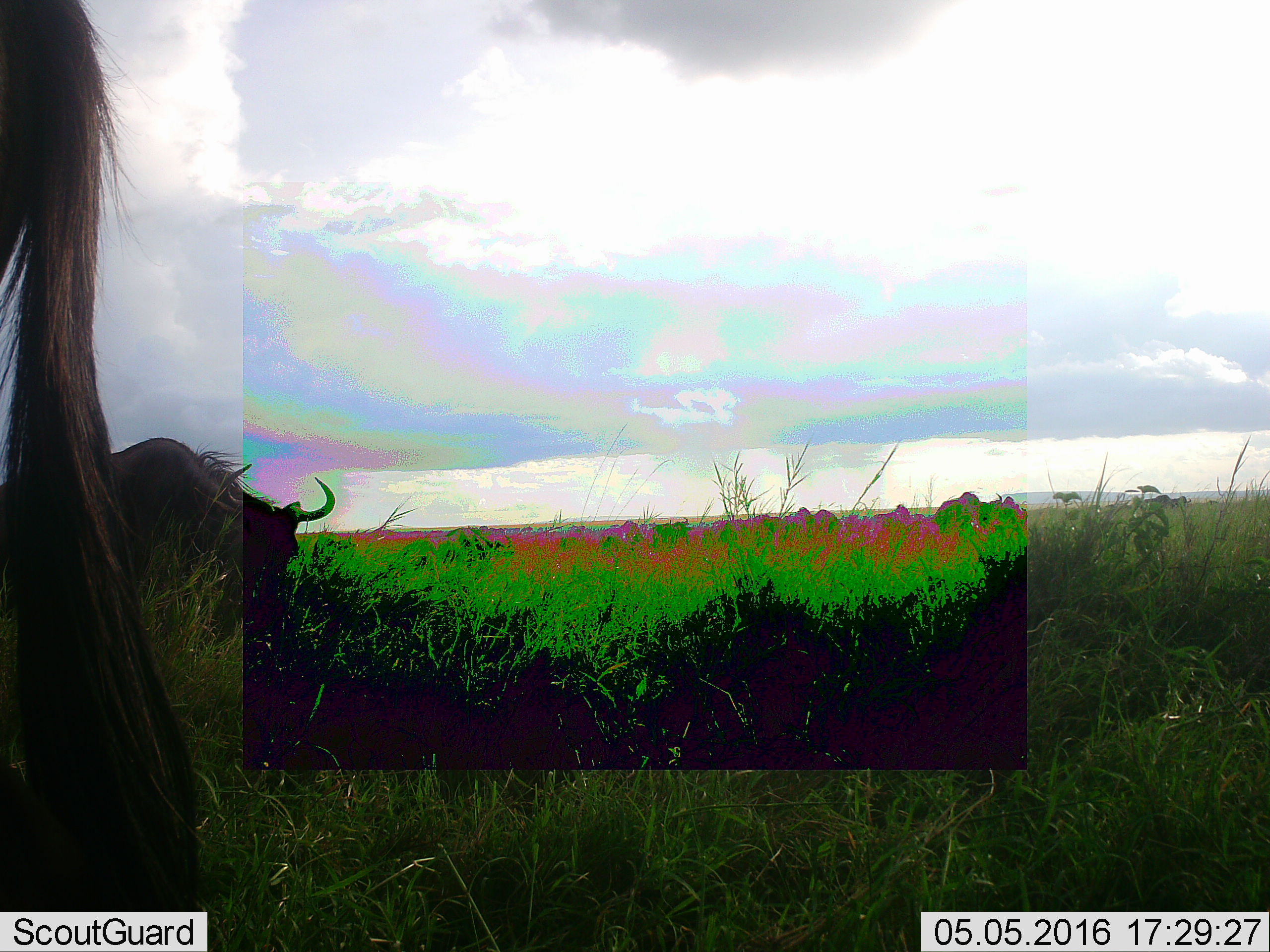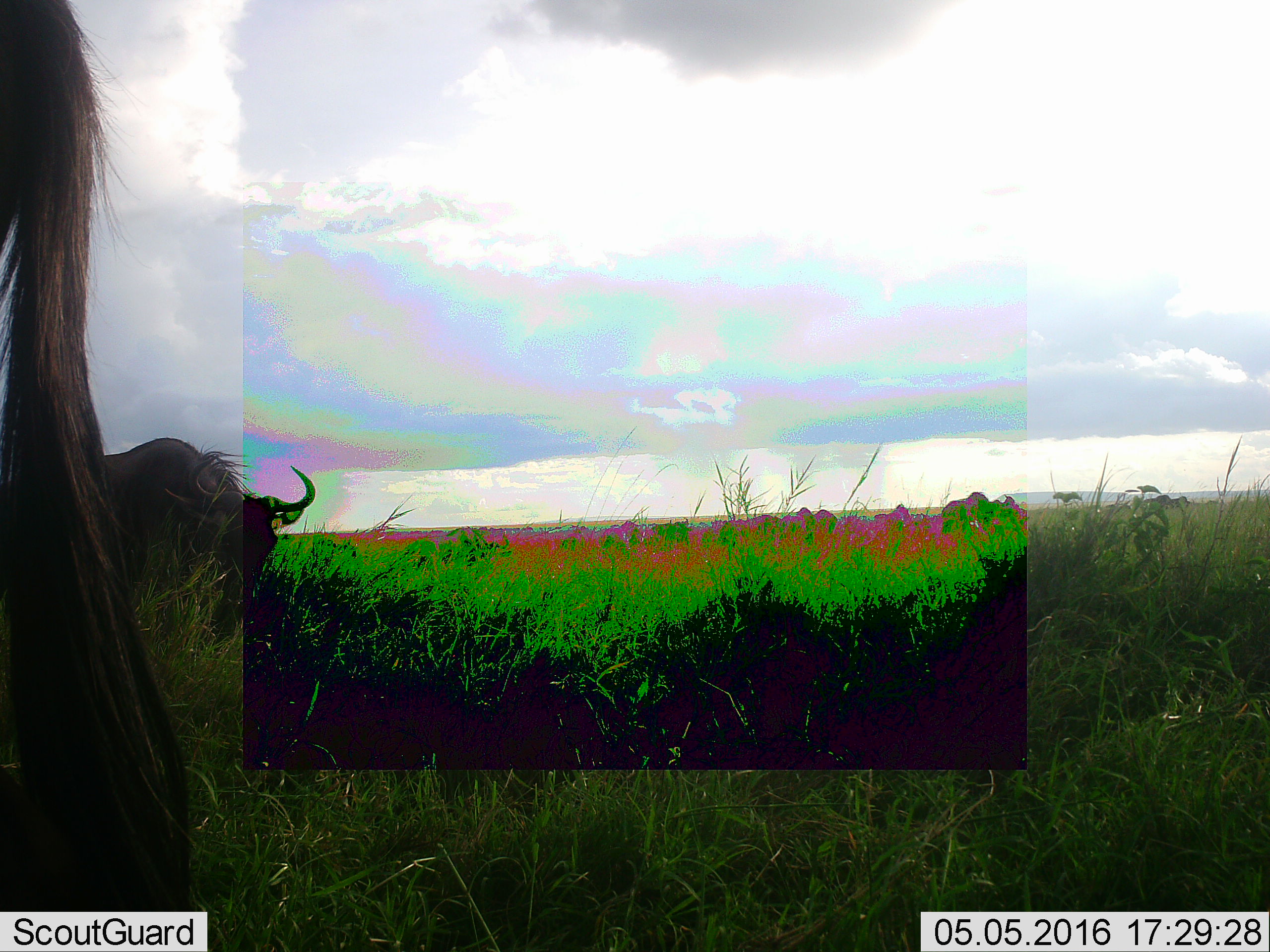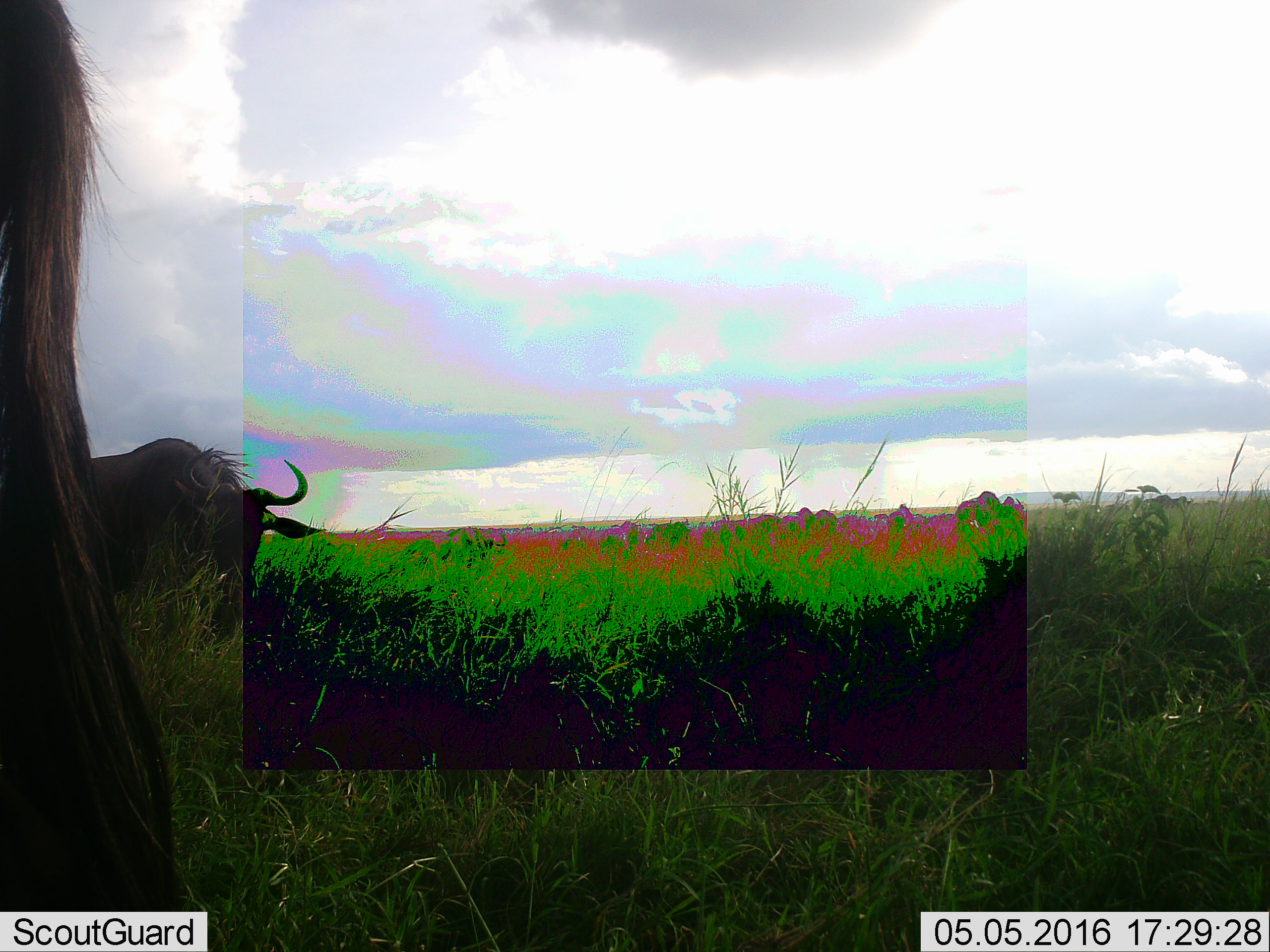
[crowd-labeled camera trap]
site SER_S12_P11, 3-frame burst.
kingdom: Animalia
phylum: Chordata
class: Mammalia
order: Artiodactyla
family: Bovidae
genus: Connochaetes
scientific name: Connochaetes taurinus taurinus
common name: blue wildebeest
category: wildebeestblue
Wildebeestblue (blue wildebeest) (Connochaetes taurinus taurinus), count 2. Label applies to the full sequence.